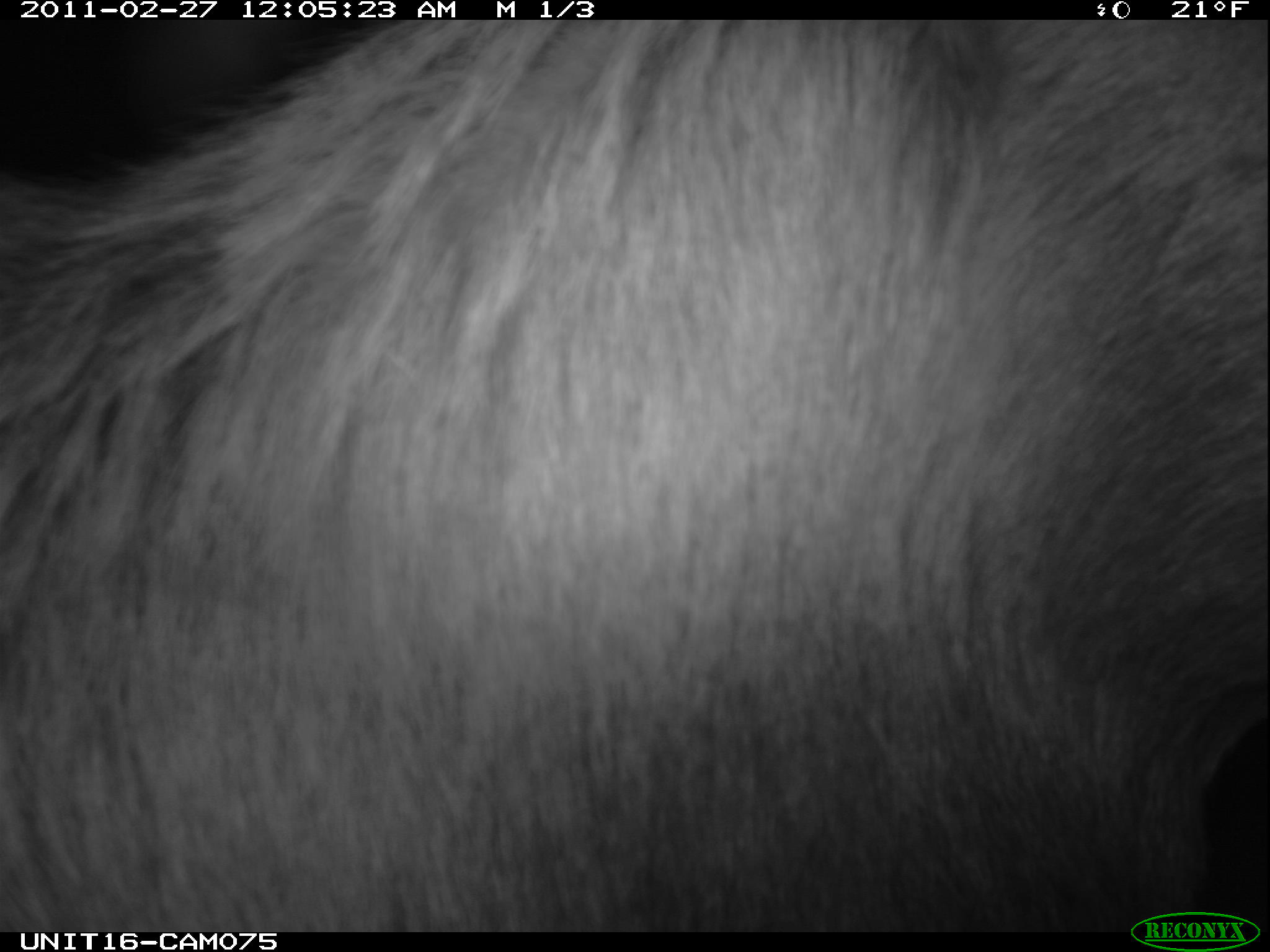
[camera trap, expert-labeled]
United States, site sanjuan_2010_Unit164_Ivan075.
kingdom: Animalia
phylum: Chordata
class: Mammalia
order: Artiodactyla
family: Cervidae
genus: Cervus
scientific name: Cervus elaphus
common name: red deer